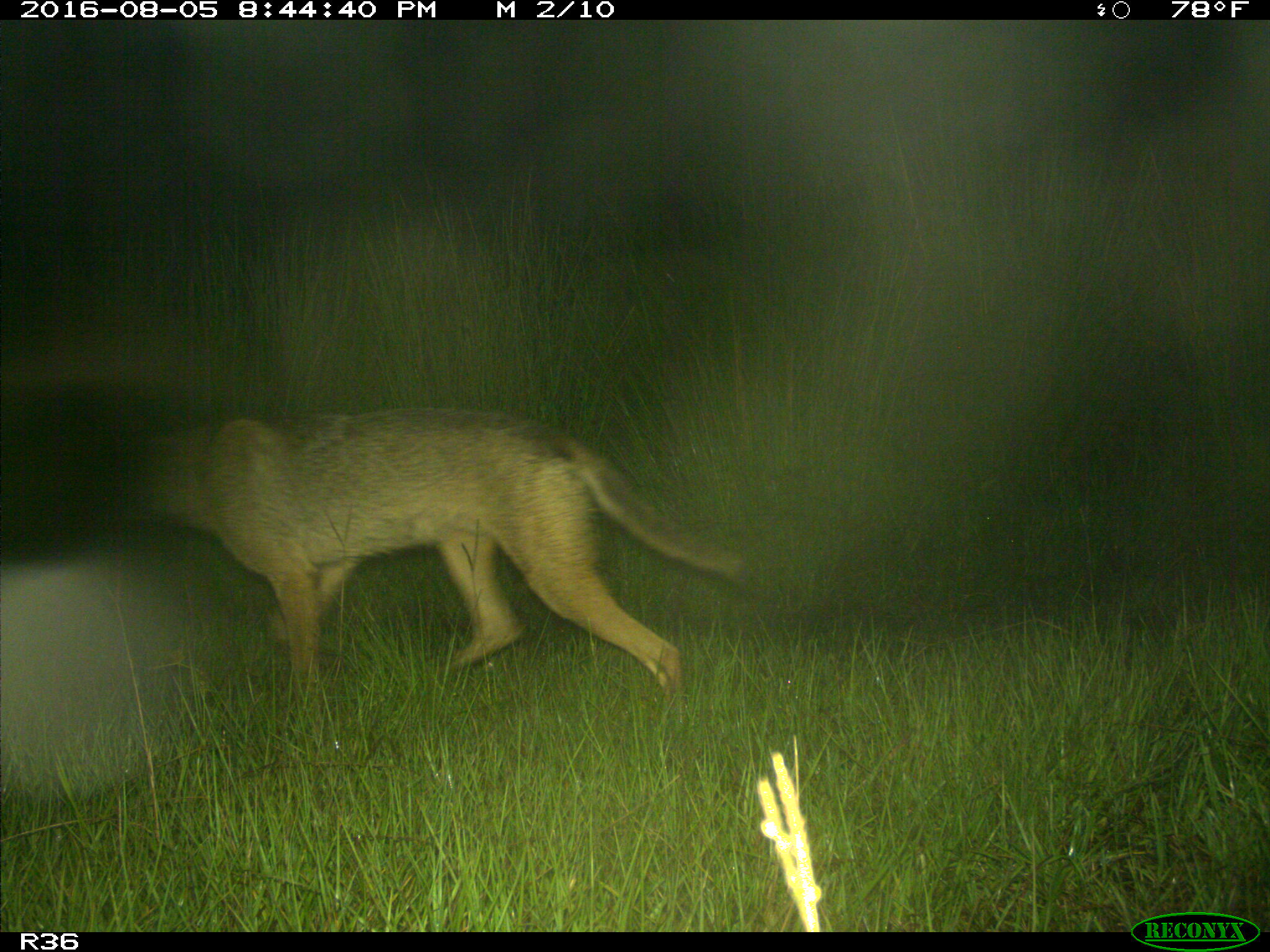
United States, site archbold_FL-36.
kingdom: Animalia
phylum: Chordata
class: Mammalia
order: Carnivora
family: Canidae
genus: Canis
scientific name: Canis latrans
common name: coyote